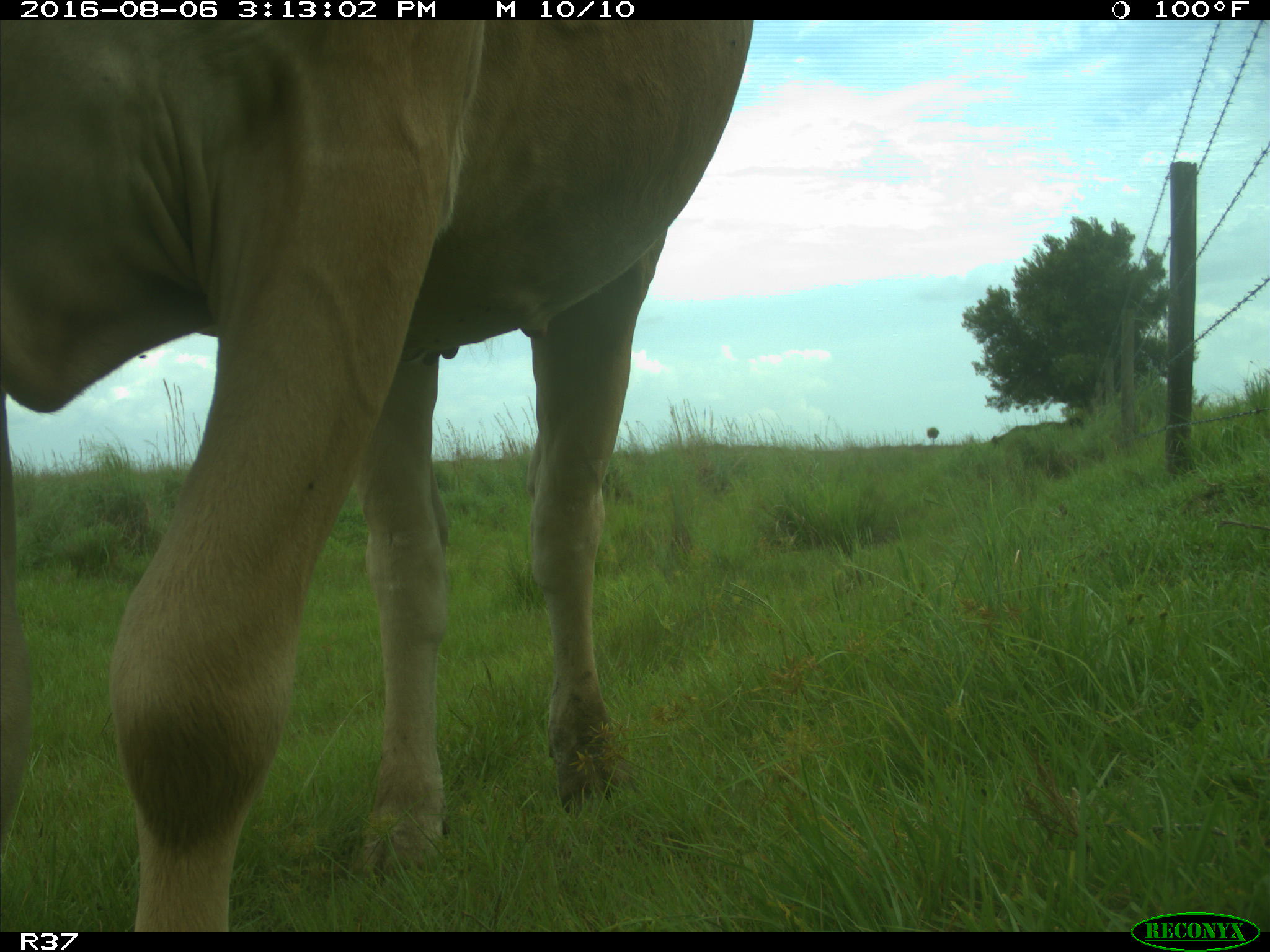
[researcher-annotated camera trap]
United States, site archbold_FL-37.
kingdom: Animalia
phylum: Chordata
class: Mammalia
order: Artiodactyla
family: Bovidae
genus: Bos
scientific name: Bos taurus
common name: domestic cow